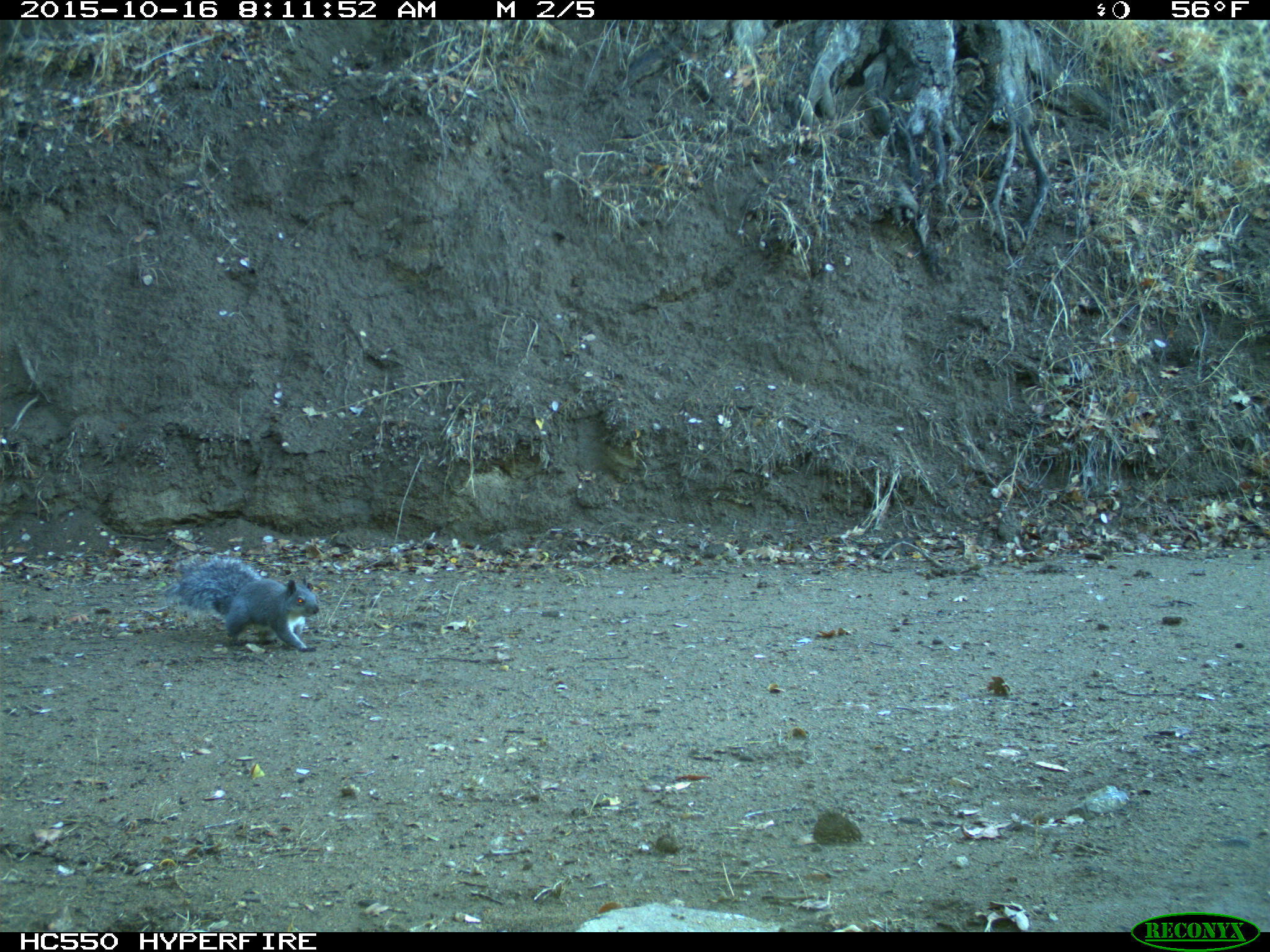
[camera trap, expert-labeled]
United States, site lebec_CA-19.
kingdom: Animalia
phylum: Chordata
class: Mammalia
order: Rodentia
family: Sciuridae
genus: Sciurus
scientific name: Sciurus carolinensis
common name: eastern gray squirrel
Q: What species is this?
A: Sciurus carolinensis (eastern gray squirrel).